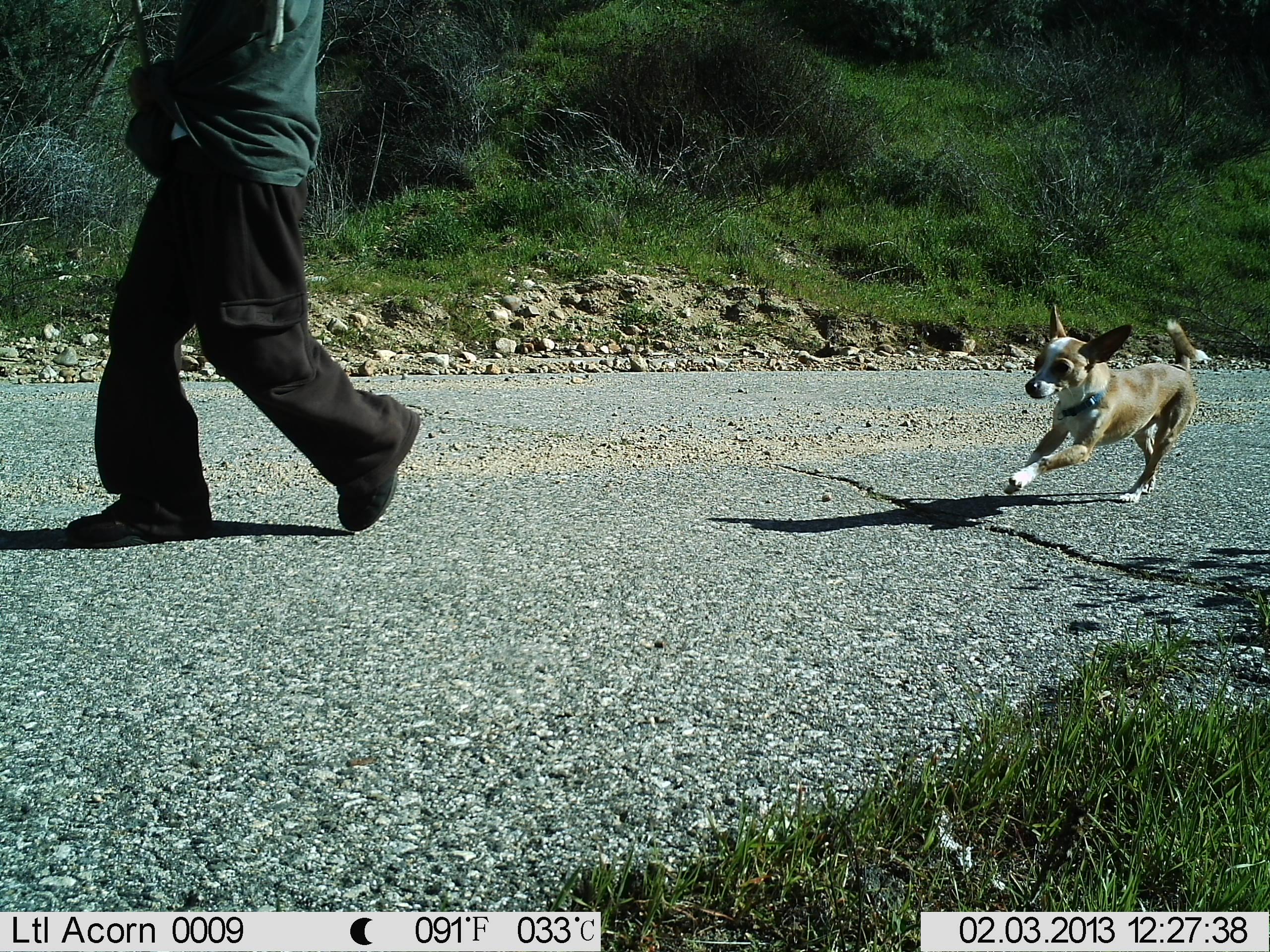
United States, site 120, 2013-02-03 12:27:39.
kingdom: Animalia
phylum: Chordata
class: Mammalia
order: Carnivora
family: Canidae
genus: Canis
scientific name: Canis familiaris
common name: domestic dog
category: dog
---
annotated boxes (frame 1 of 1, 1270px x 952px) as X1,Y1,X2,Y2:
dog: 1002,292,1243,501